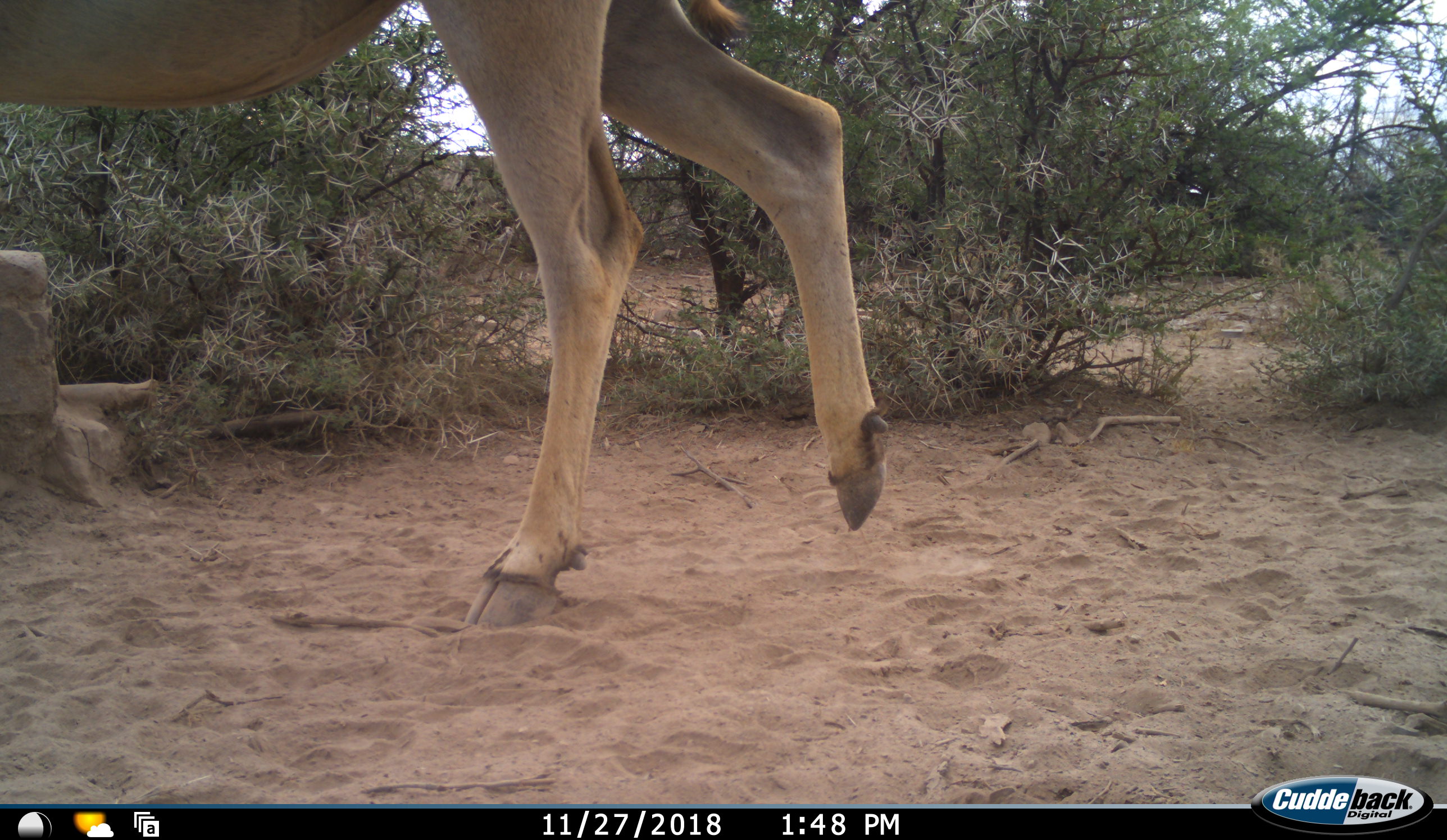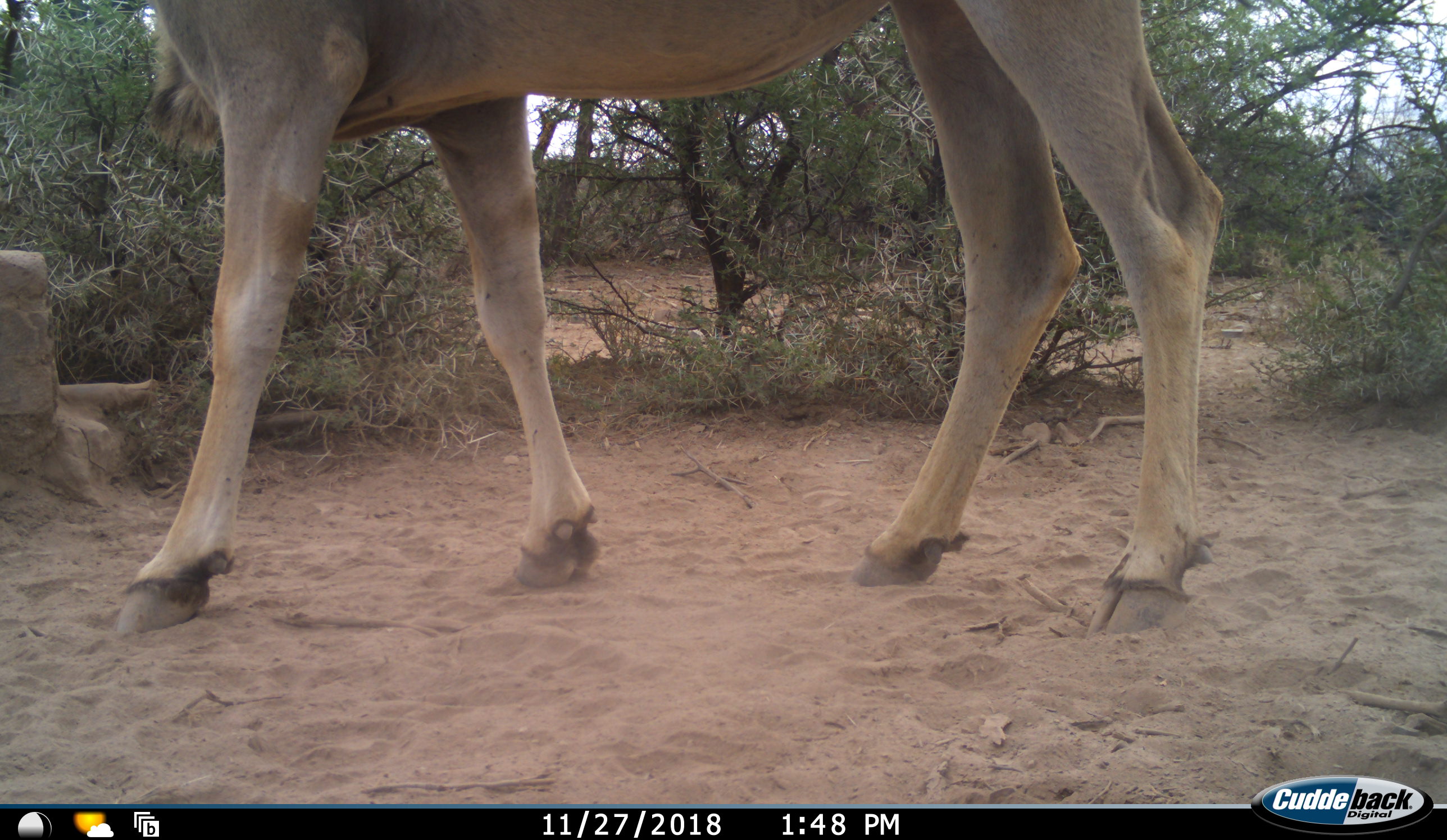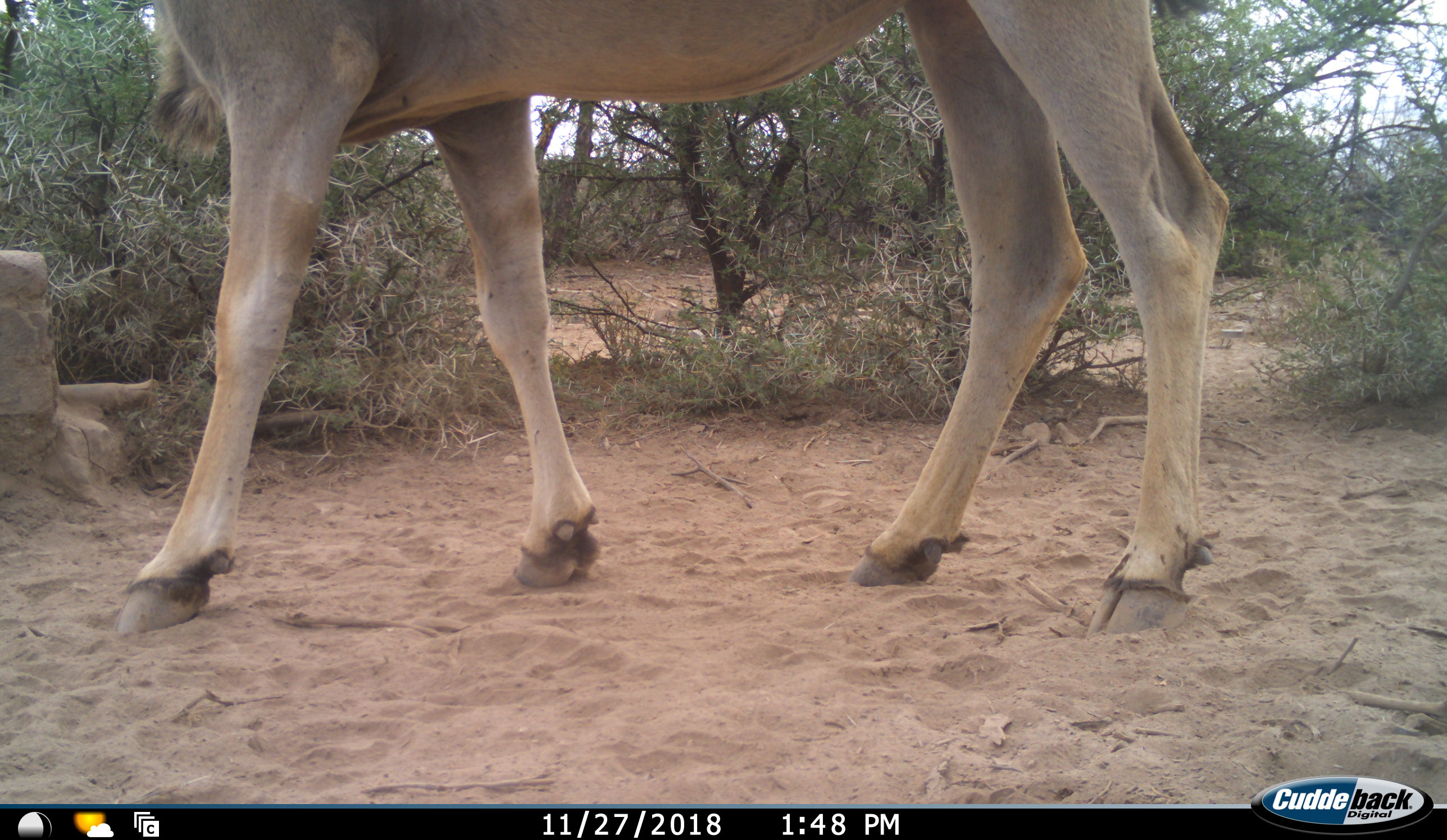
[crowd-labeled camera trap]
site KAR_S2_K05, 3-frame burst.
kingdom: Animalia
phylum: Chordata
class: Mammalia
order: Artiodactyla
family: Bovidae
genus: Tragelaphus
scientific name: Tragelaphus oryx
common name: eland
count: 1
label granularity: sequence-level